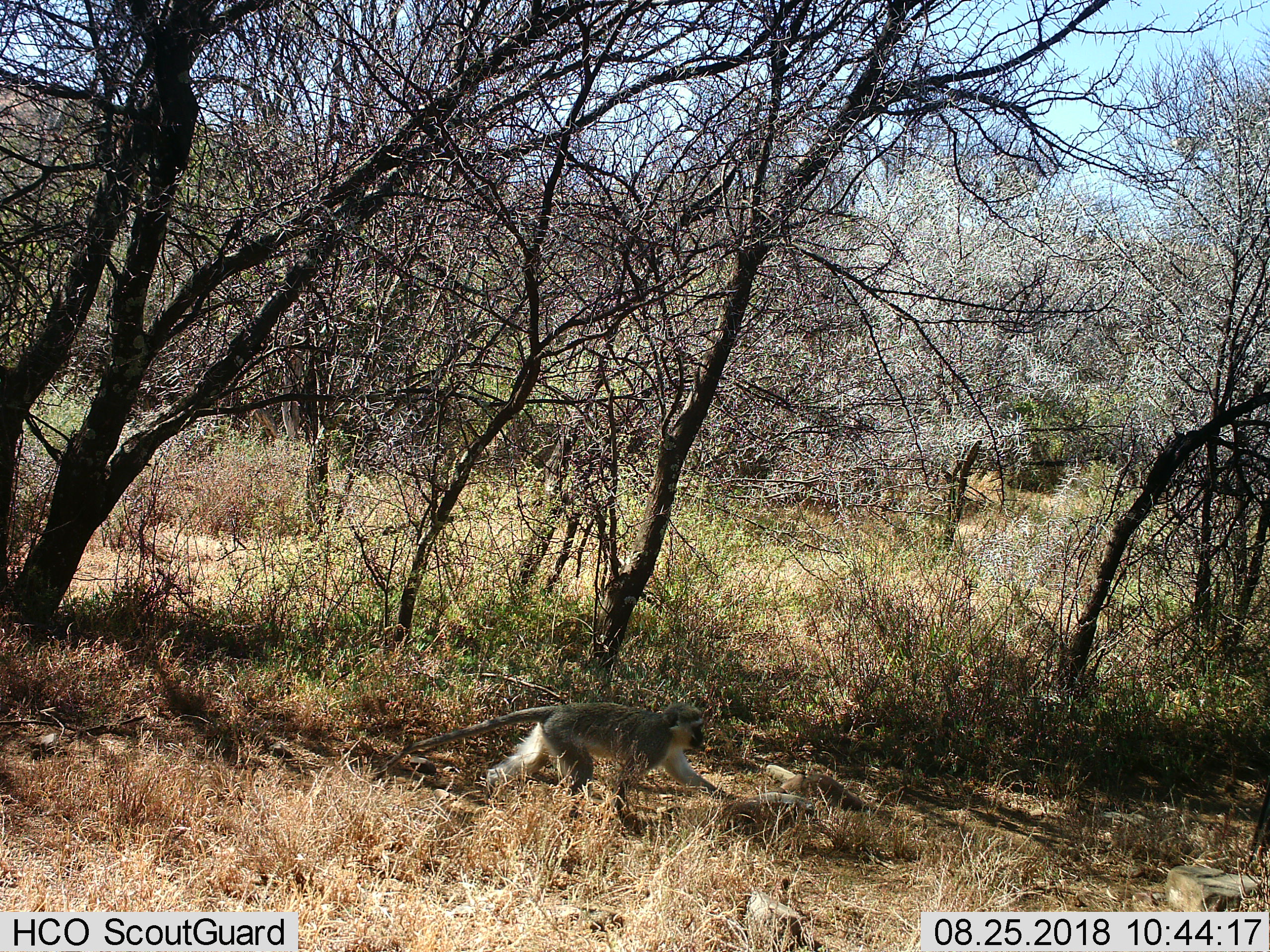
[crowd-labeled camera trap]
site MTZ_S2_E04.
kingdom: Animalia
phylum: Chordata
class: Mammalia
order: Primates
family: Cercopithecidae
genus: Chlorocebus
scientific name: Chlorocebus pygerythrus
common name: vervet monkey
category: monkeyvervet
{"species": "monkeyvervet (vervet monkey) (Chlorocebus pygerythrus)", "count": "1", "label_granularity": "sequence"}